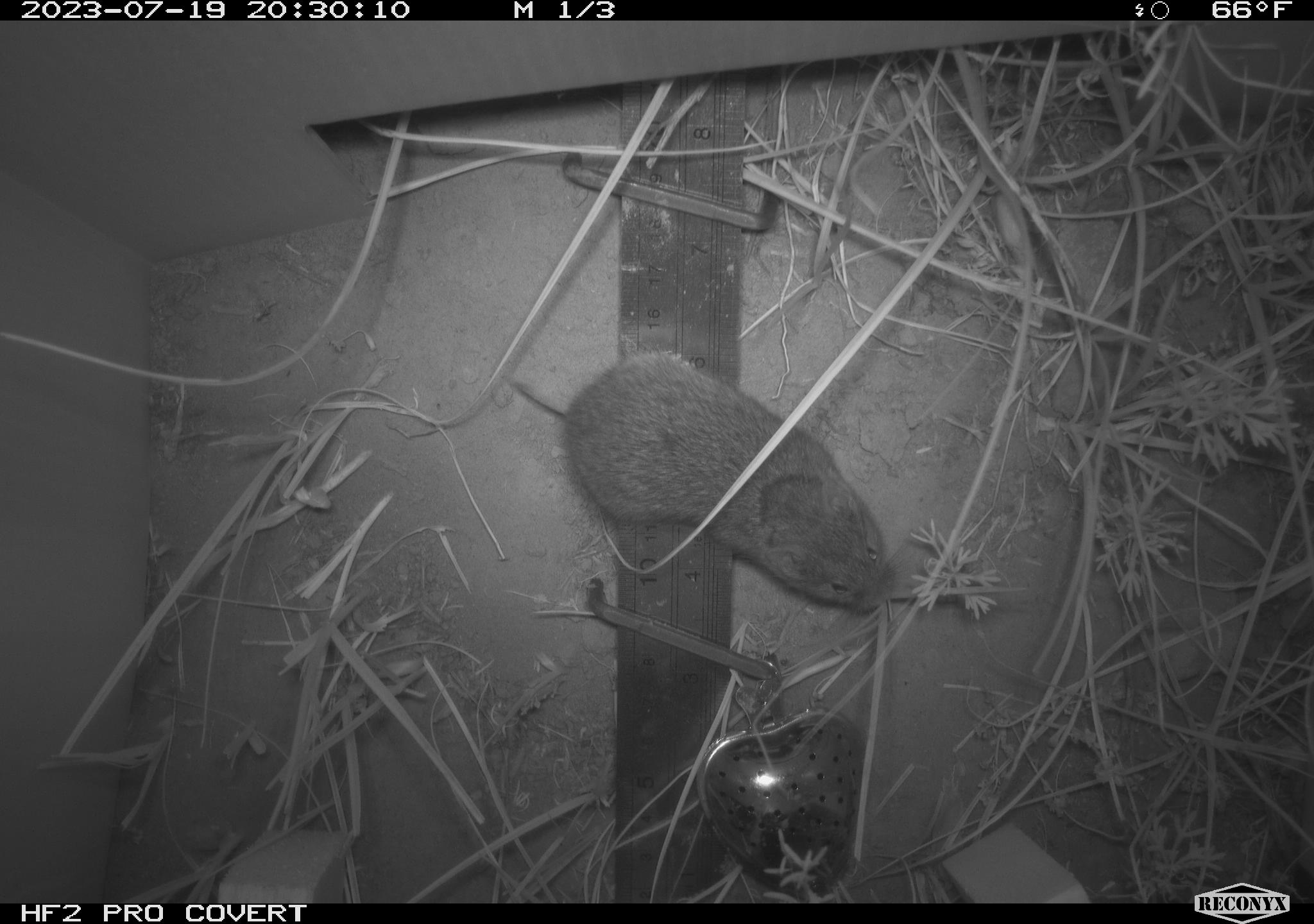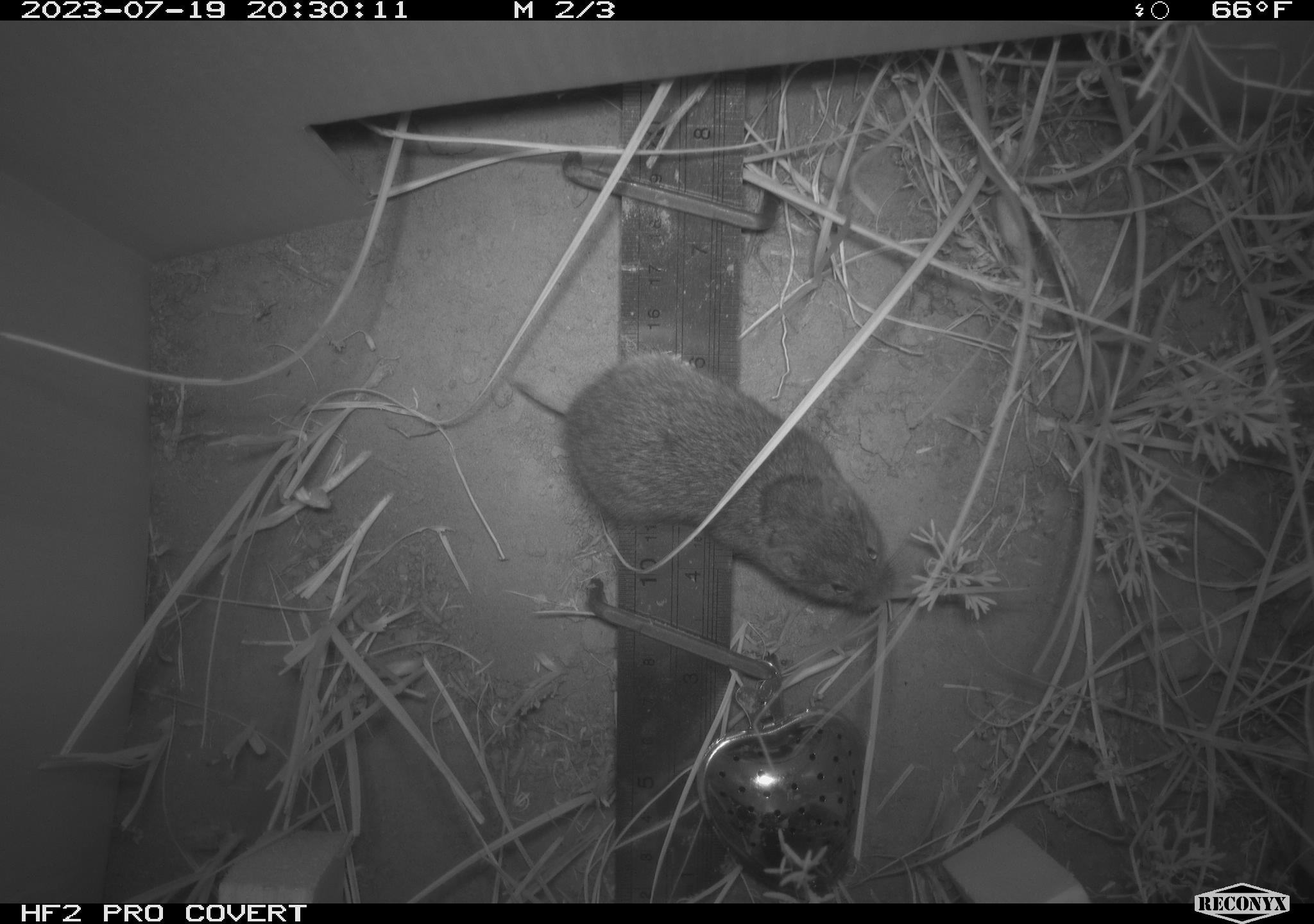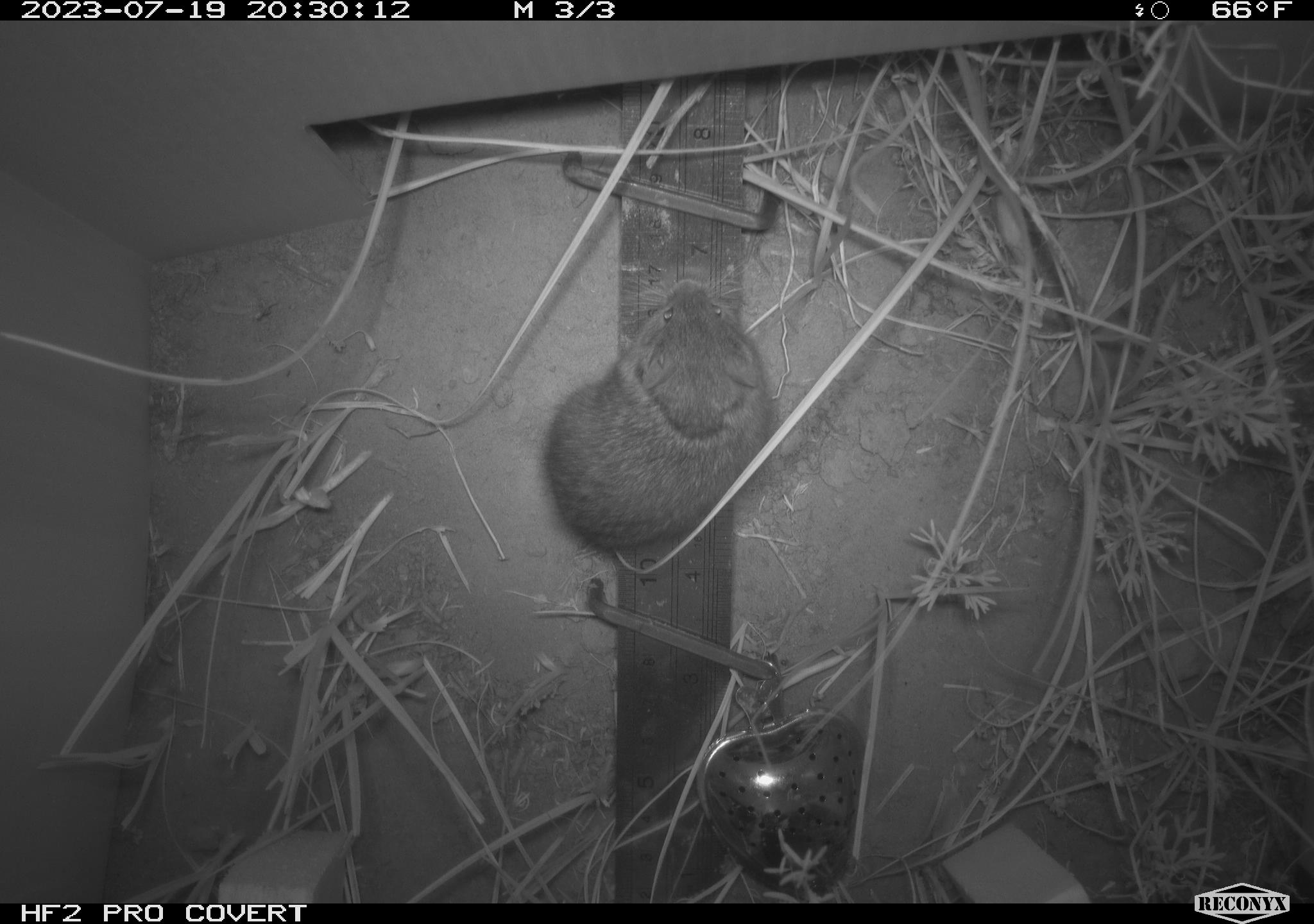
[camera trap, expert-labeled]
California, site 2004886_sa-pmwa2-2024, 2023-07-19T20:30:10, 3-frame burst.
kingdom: Animalia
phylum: Chordata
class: Mammalia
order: Rodentia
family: Cricetidae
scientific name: Arvicolinae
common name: voles, lemmings, and muskrats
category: arvicolinae subfamily